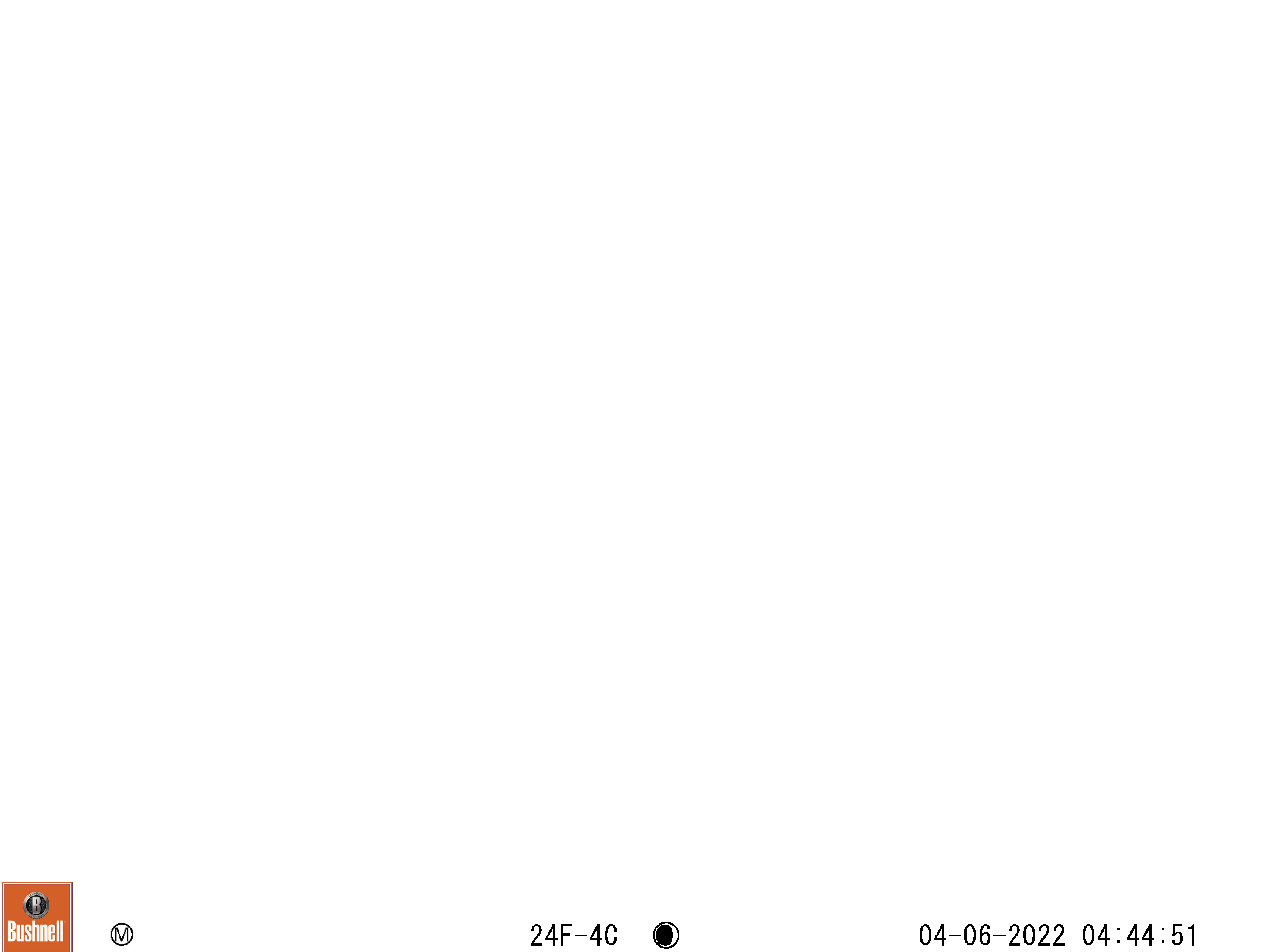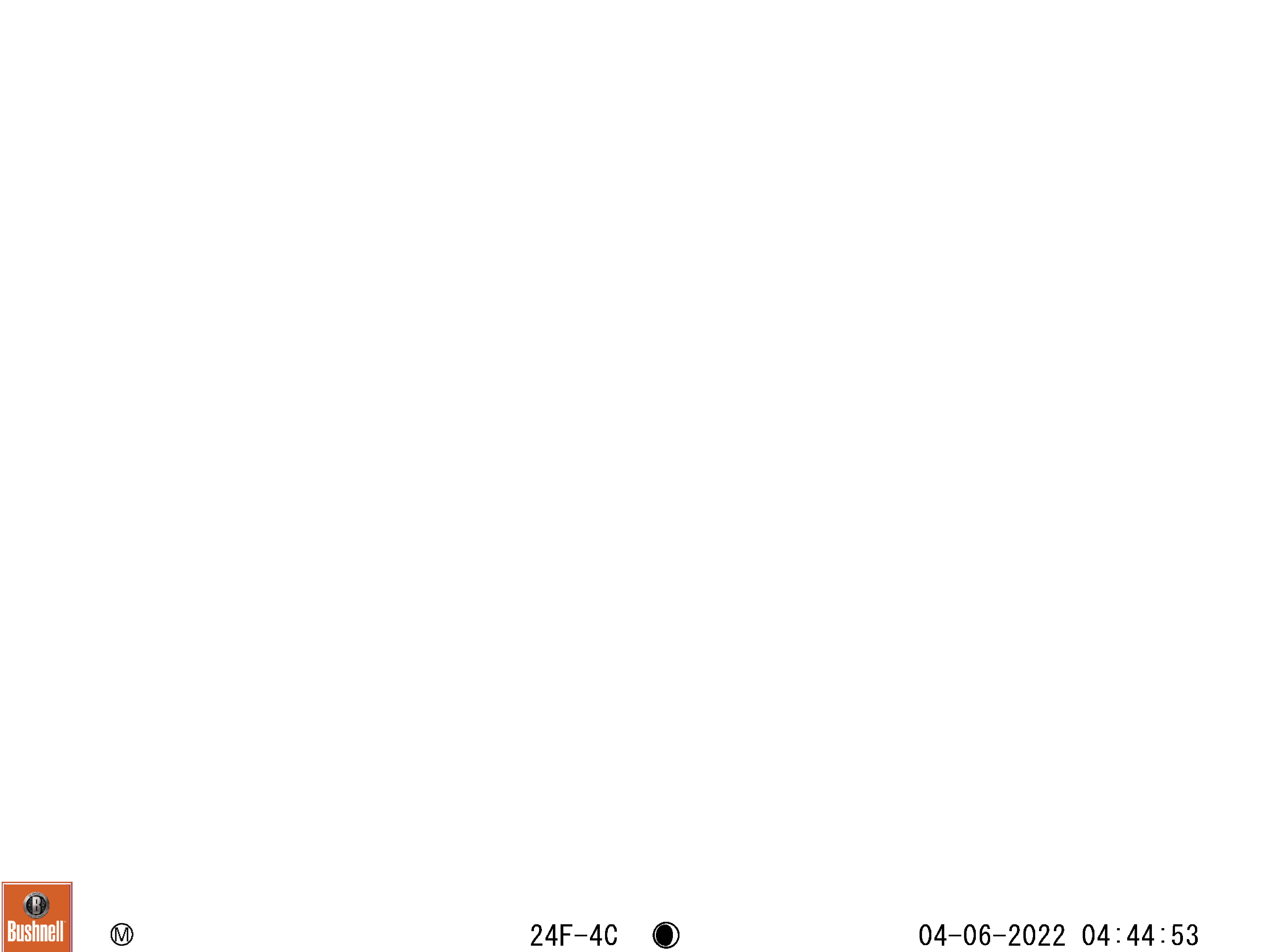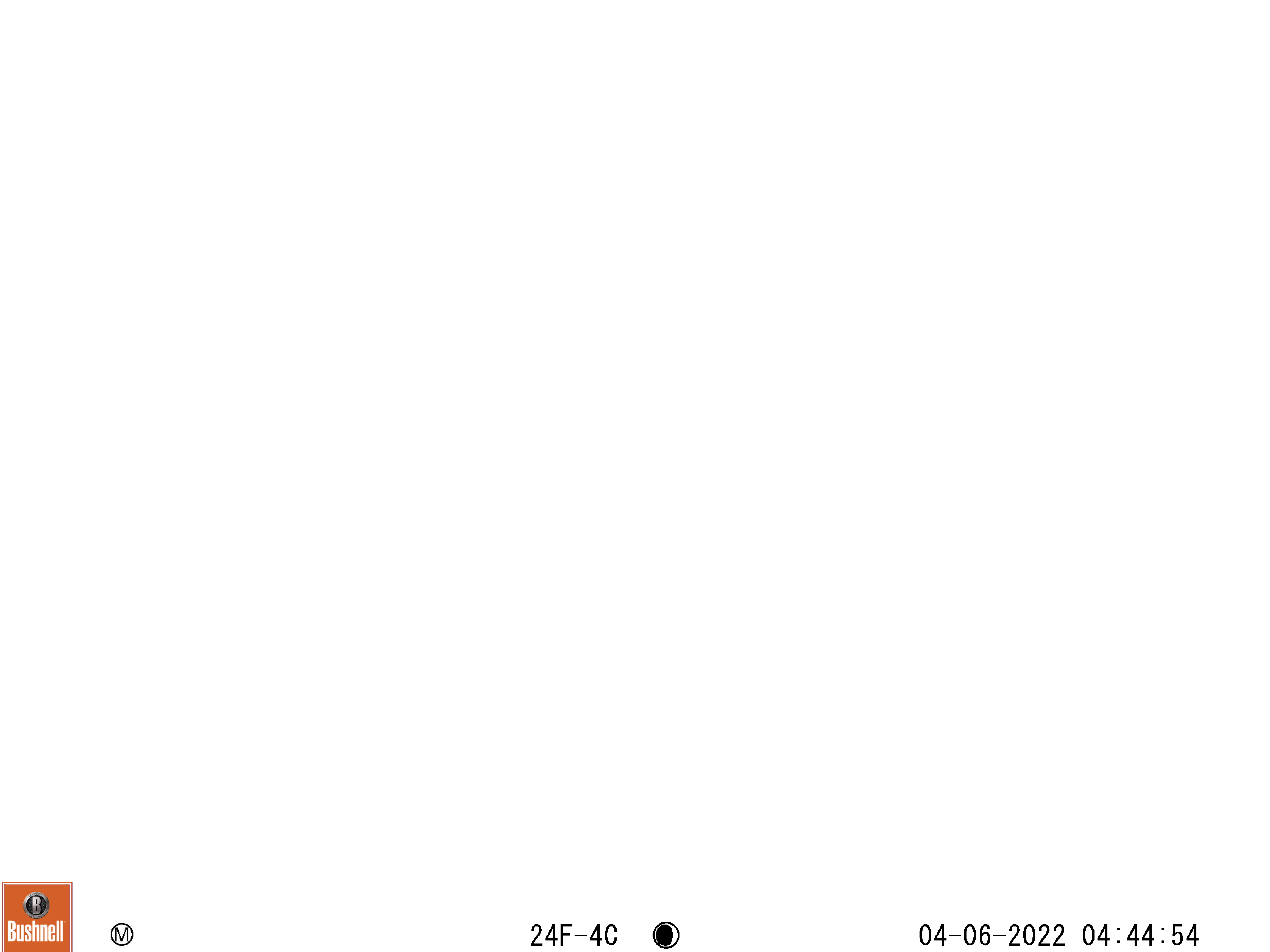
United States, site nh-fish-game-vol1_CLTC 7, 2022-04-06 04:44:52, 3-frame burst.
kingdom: Animalia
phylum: Chordata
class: Mammalia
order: Artiodactyla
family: Cervidae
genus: Alces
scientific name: Alces alces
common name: moose